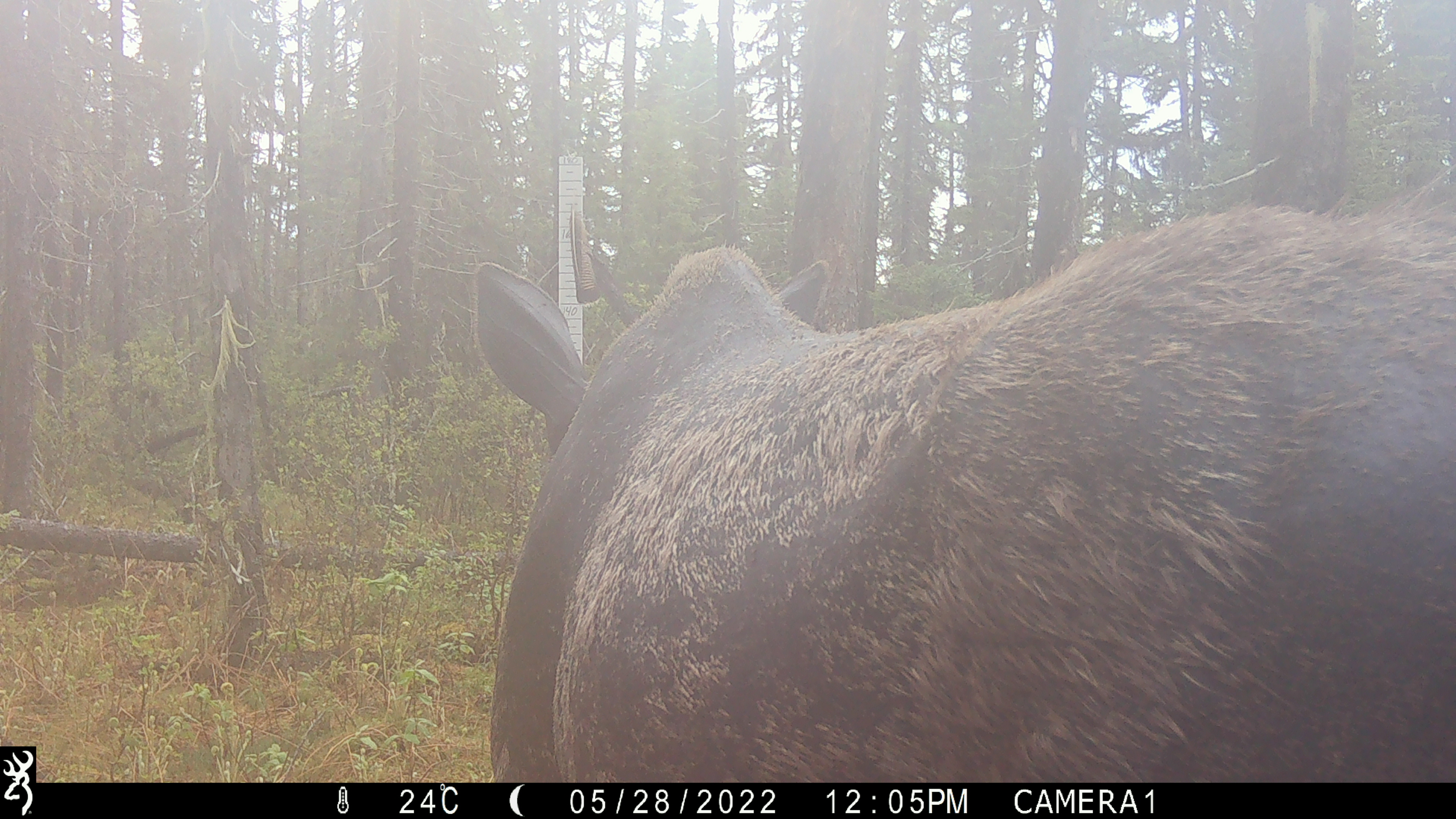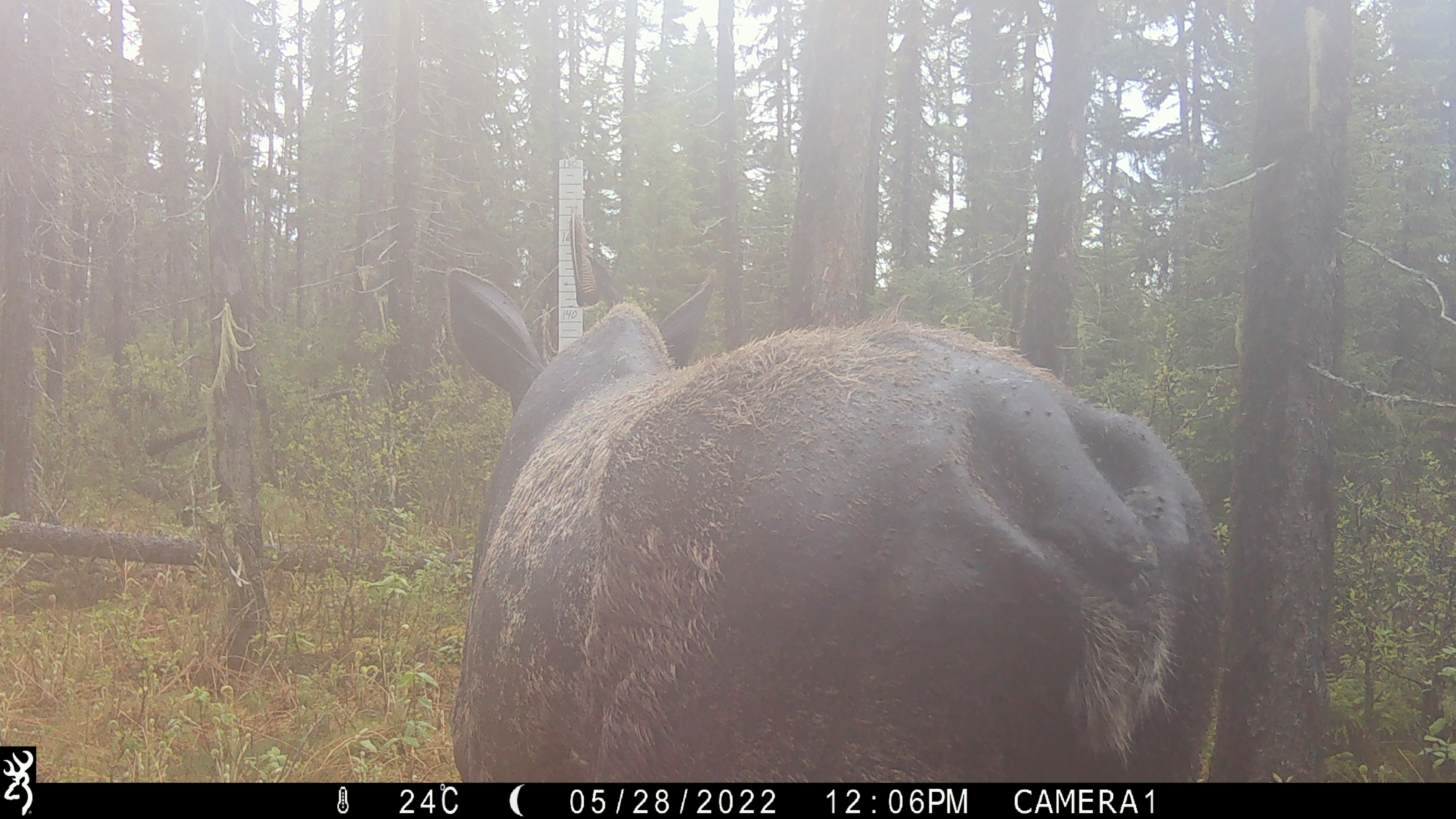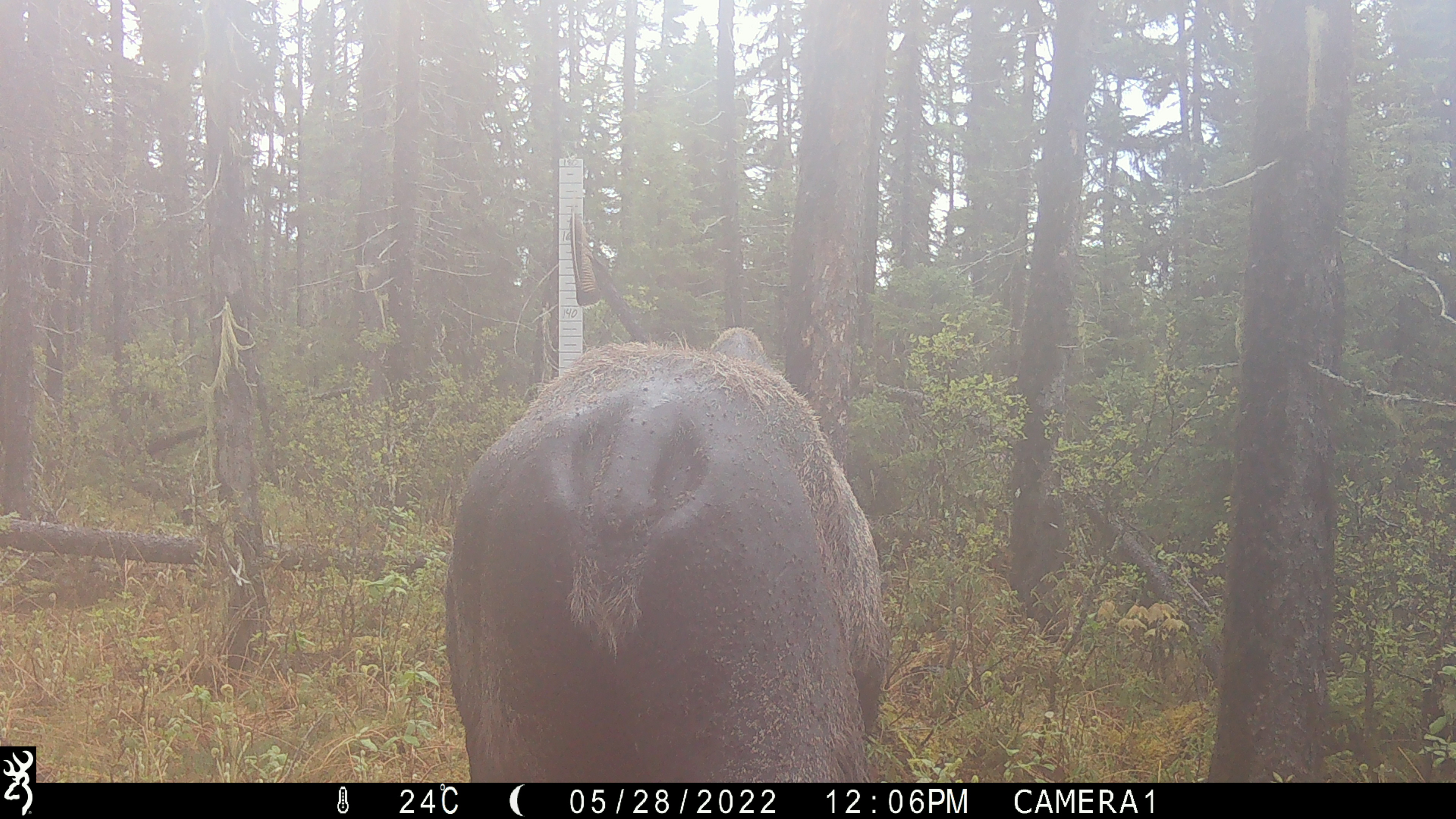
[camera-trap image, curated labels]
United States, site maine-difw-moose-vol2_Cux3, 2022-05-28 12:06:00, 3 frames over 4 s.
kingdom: Animalia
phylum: Chordata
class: Mammalia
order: Artiodactyla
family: Cervidae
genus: Alces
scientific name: Alces alces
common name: moose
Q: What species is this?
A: Moose (Alces alces).